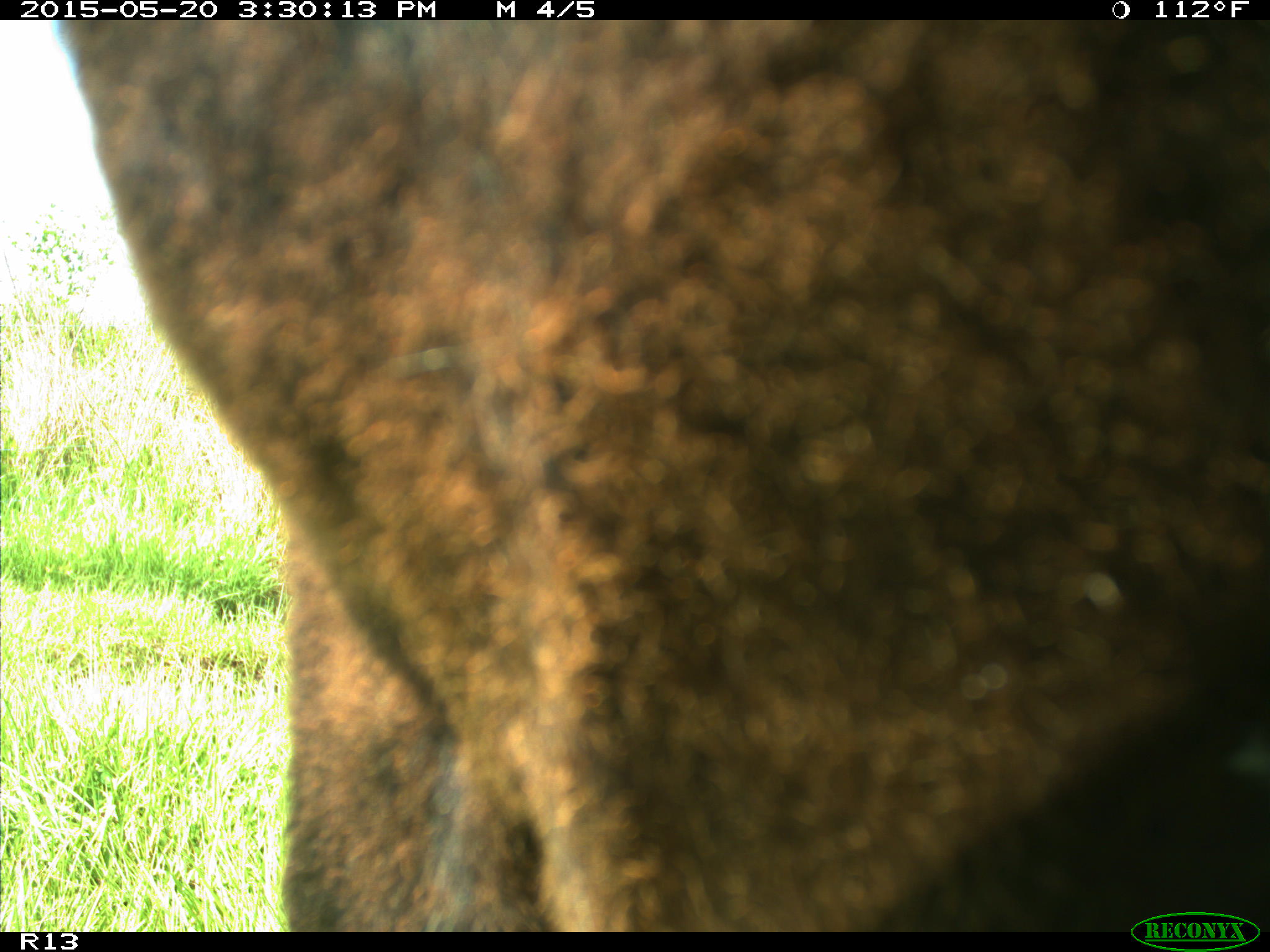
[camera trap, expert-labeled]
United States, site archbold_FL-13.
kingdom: Animalia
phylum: Chordata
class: Mammalia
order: Artiodactyla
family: Bovidae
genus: Bos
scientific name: Bos taurus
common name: domestic cow